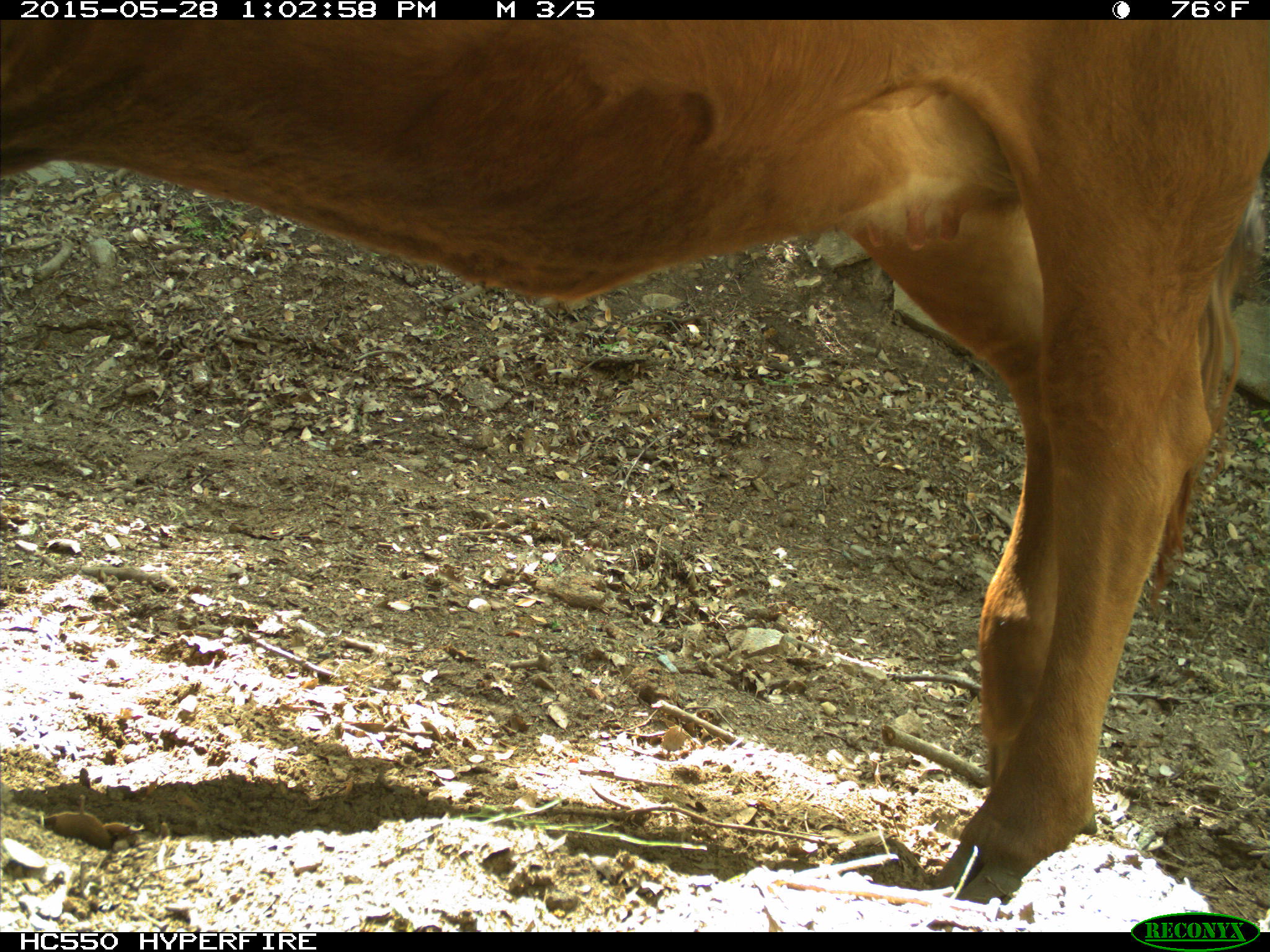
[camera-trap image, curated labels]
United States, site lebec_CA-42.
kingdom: Animalia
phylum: Chordata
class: Mammalia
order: Artiodactyla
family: Bovidae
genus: Bos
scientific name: Bos taurus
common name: domestic cow